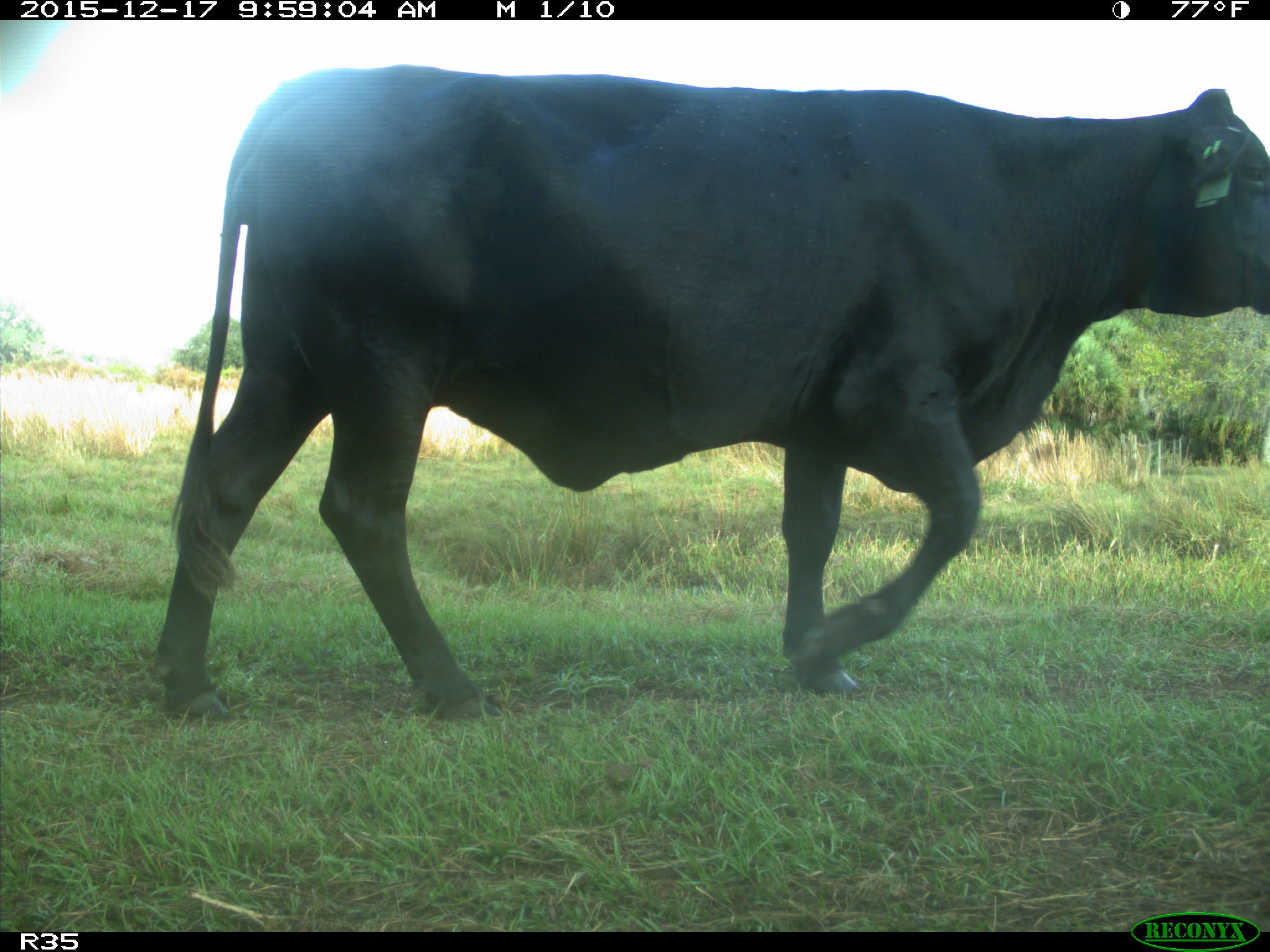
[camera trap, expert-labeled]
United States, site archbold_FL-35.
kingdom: Animalia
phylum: Chordata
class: Mammalia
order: Artiodactyla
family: Bovidae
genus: Bos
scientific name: Bos taurus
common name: domestic cow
Bos taurus (domestic cow).